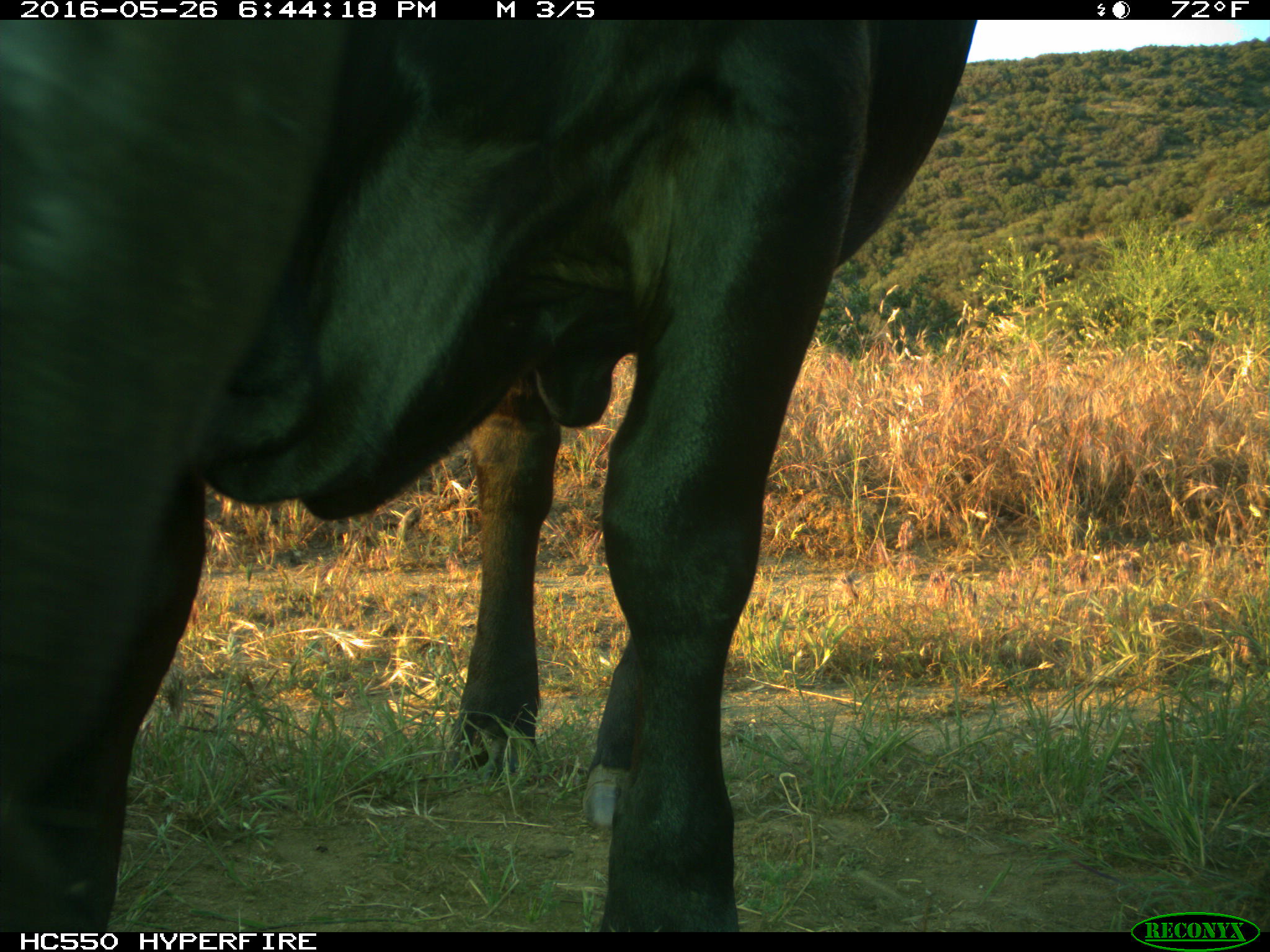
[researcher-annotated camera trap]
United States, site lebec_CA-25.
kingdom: Animalia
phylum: Chordata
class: Mammalia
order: Artiodactyla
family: Bovidae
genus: Bos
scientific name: Bos taurus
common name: domestic cow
Bos taurus (domestic cow).